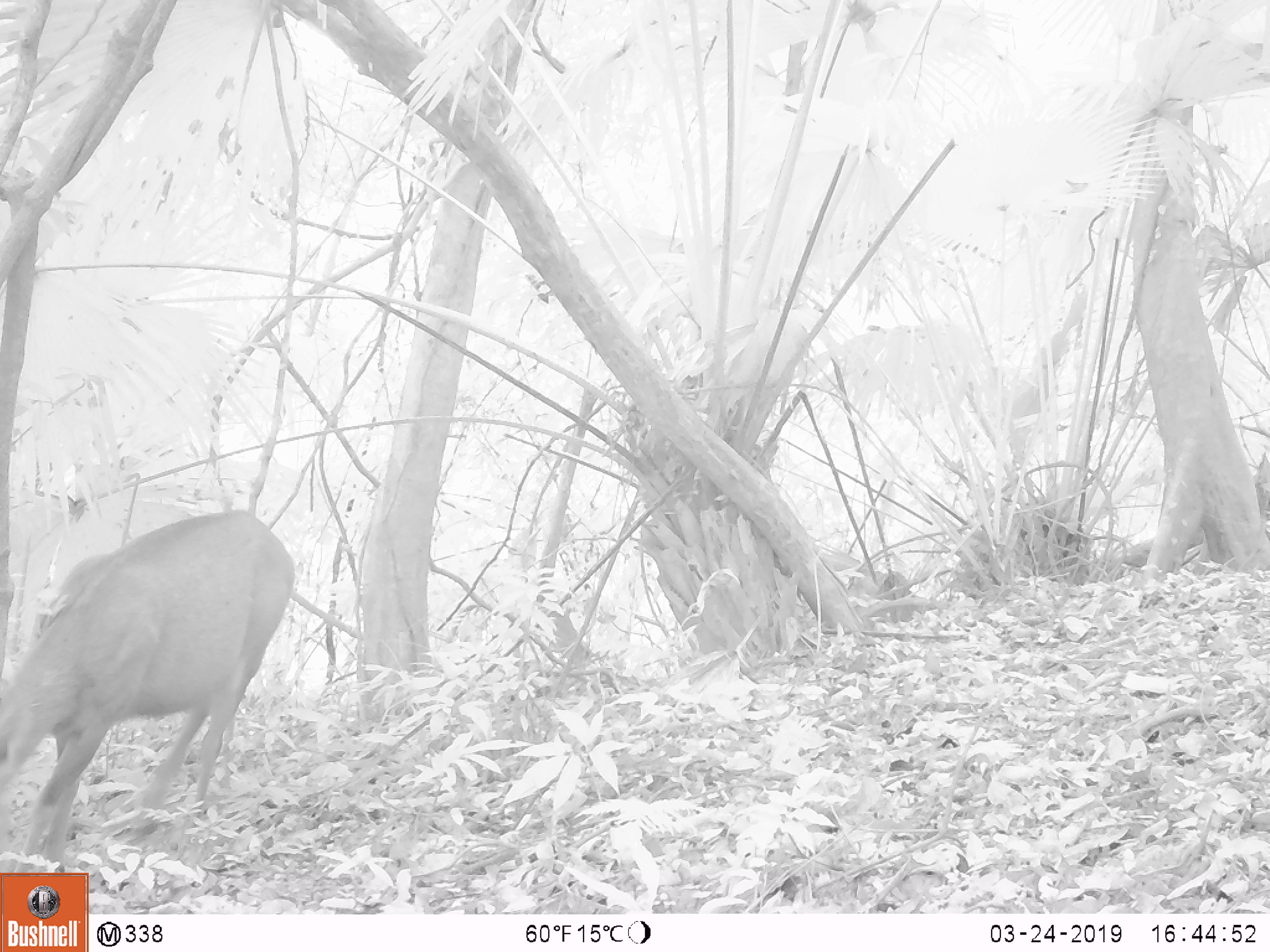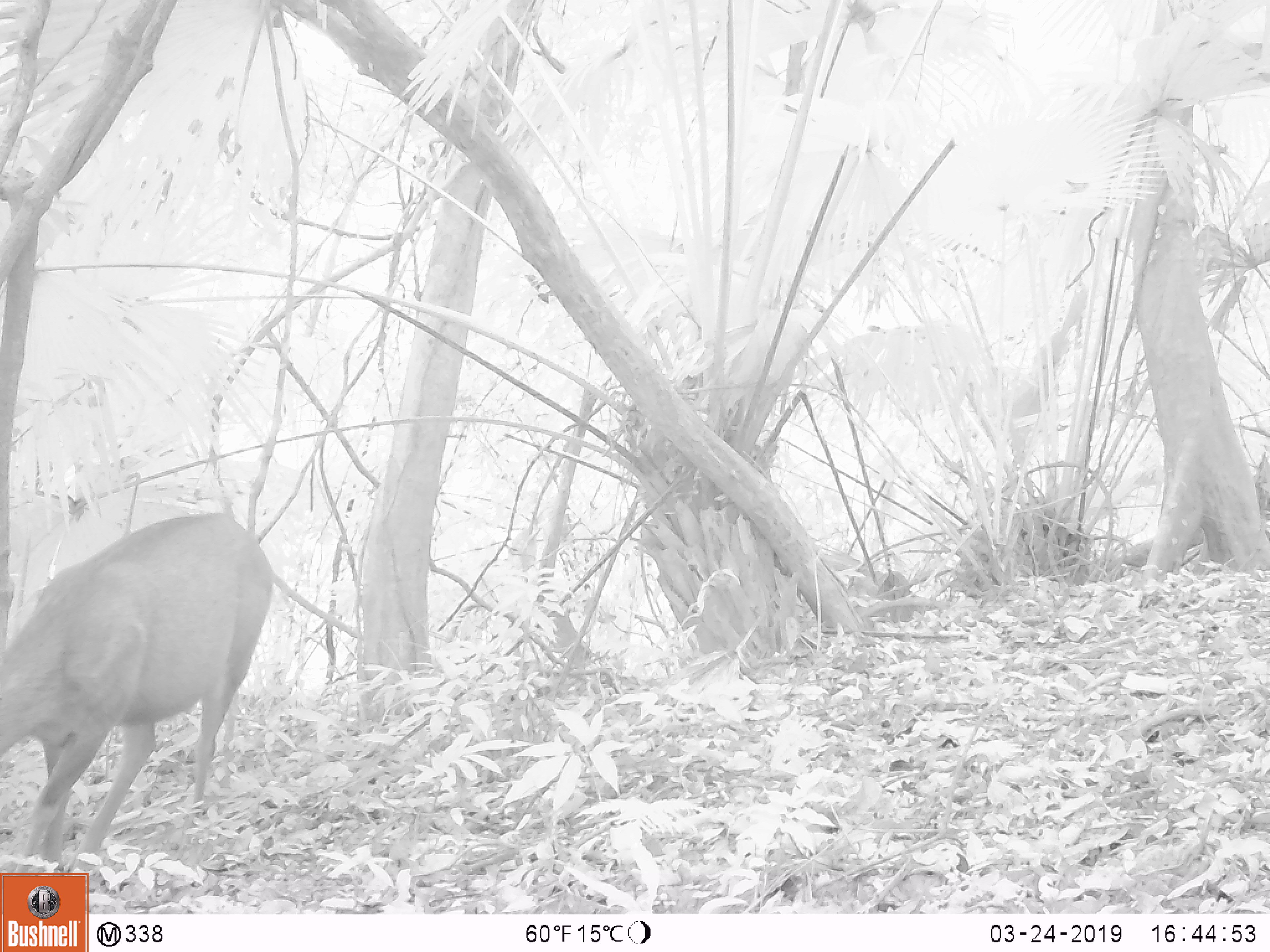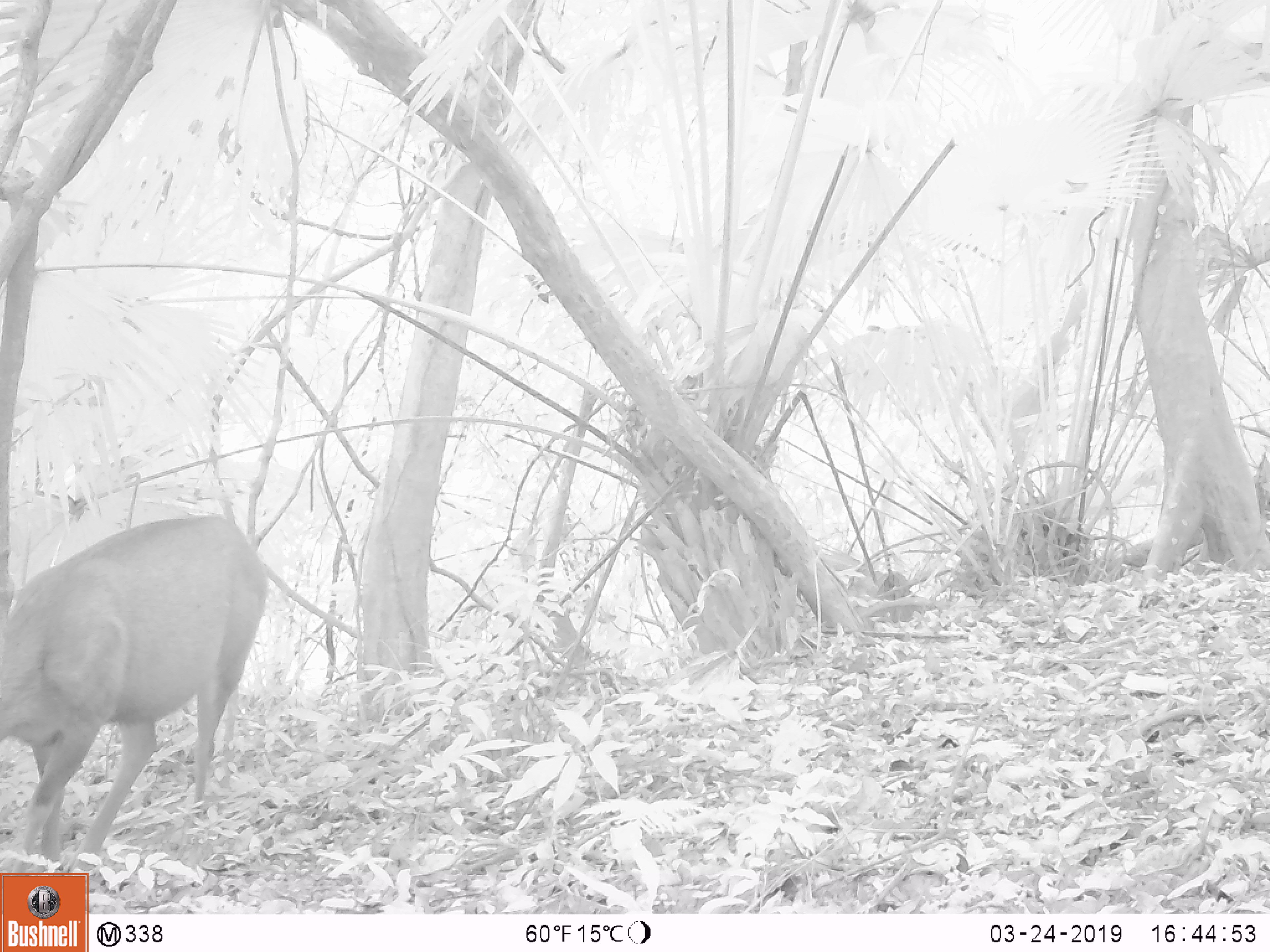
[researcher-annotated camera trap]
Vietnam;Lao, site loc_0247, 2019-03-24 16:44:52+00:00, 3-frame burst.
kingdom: Animalia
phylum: Chordata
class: Mammalia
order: Artiodactyla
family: Cervidae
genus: Rusa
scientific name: Rusa unicolor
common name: sambar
Sambar (Rusa unicolor). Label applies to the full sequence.